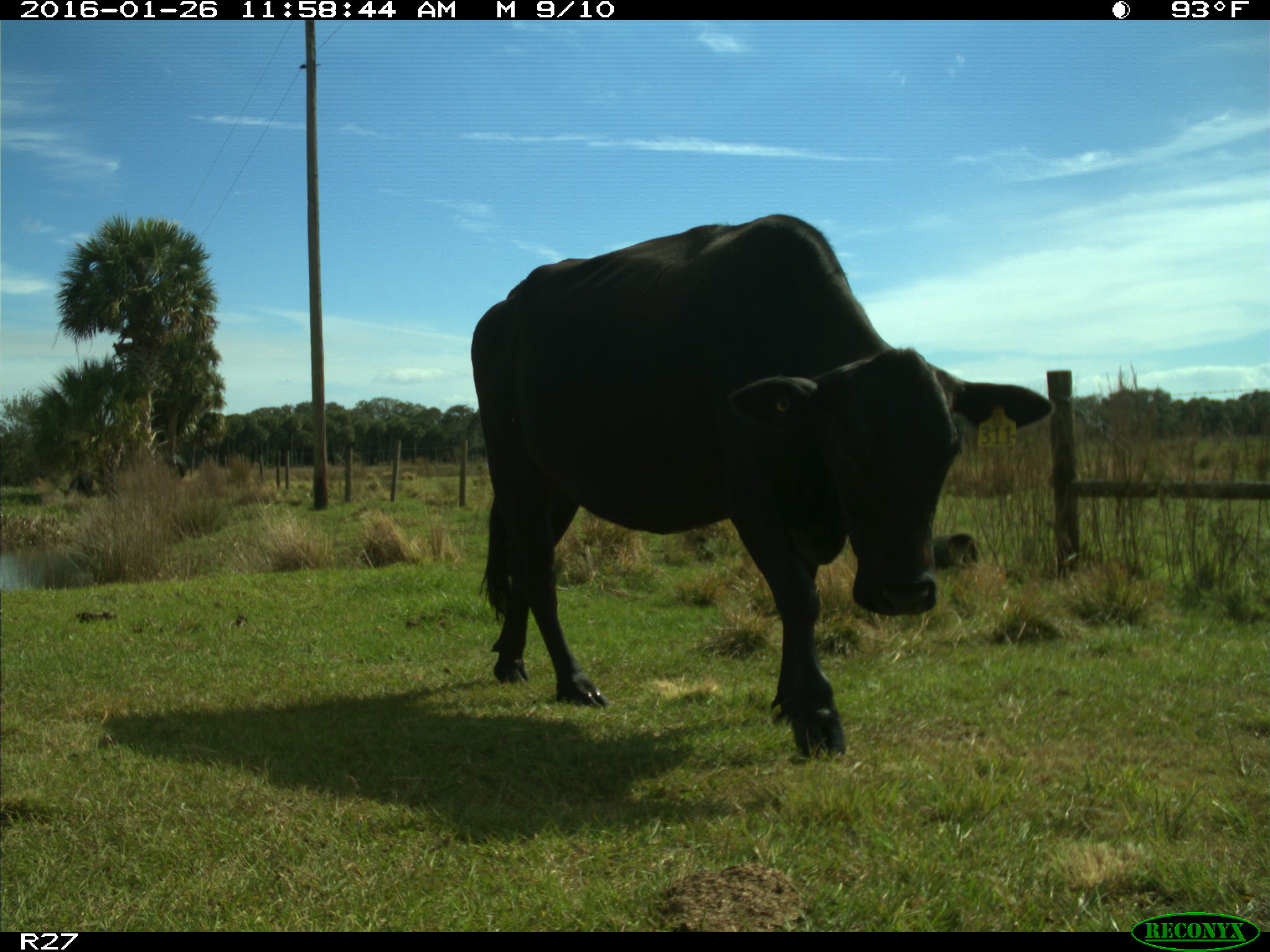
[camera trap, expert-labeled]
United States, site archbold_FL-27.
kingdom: Animalia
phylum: Chordata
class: Mammalia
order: Artiodactyla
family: Bovidae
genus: Bos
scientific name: Bos taurus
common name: domestic cow